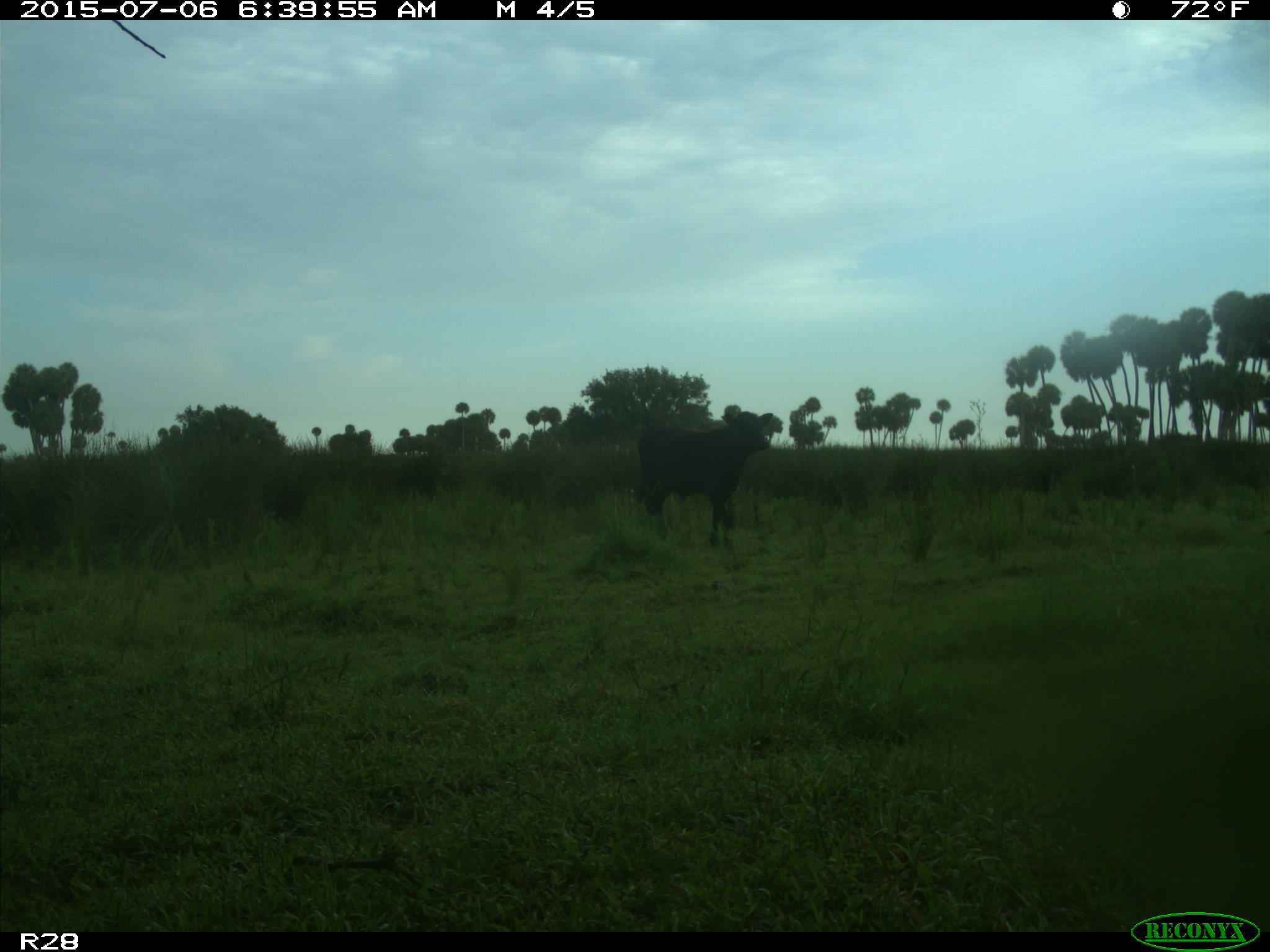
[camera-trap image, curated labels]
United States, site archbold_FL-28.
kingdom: Animalia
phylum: Chordata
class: Mammalia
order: Artiodactyla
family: Bovidae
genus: Bos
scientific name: Bos taurus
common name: domestic cow